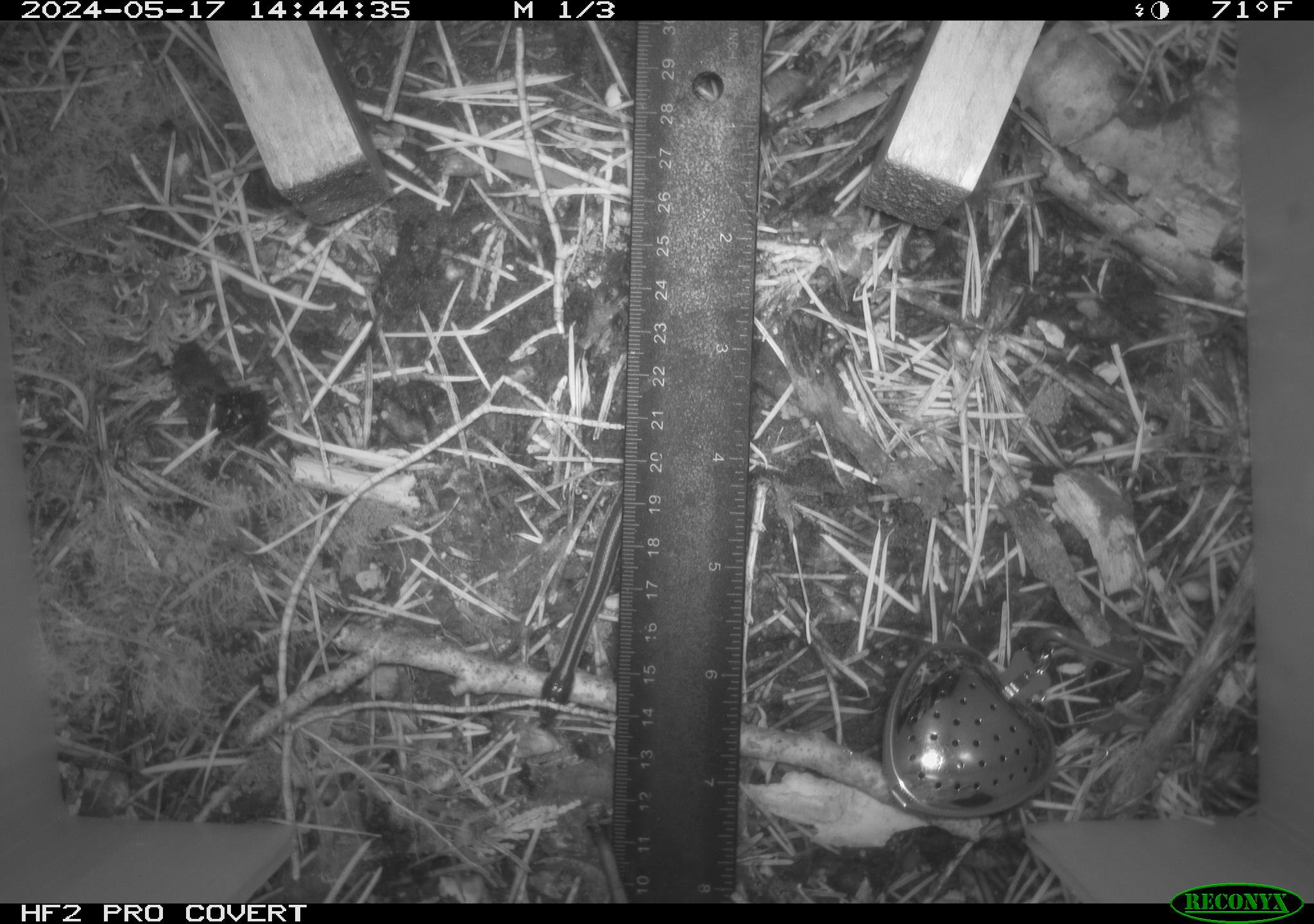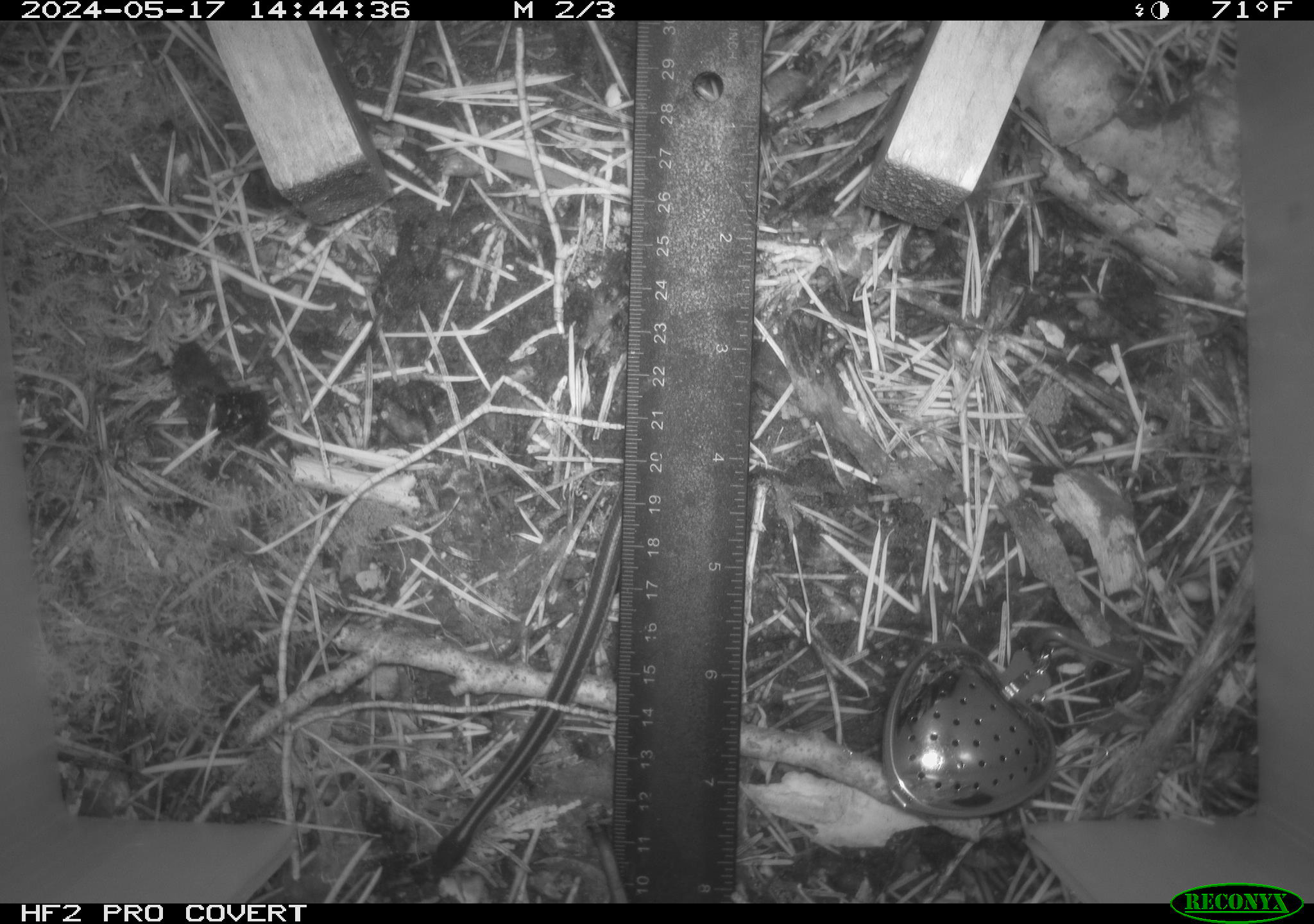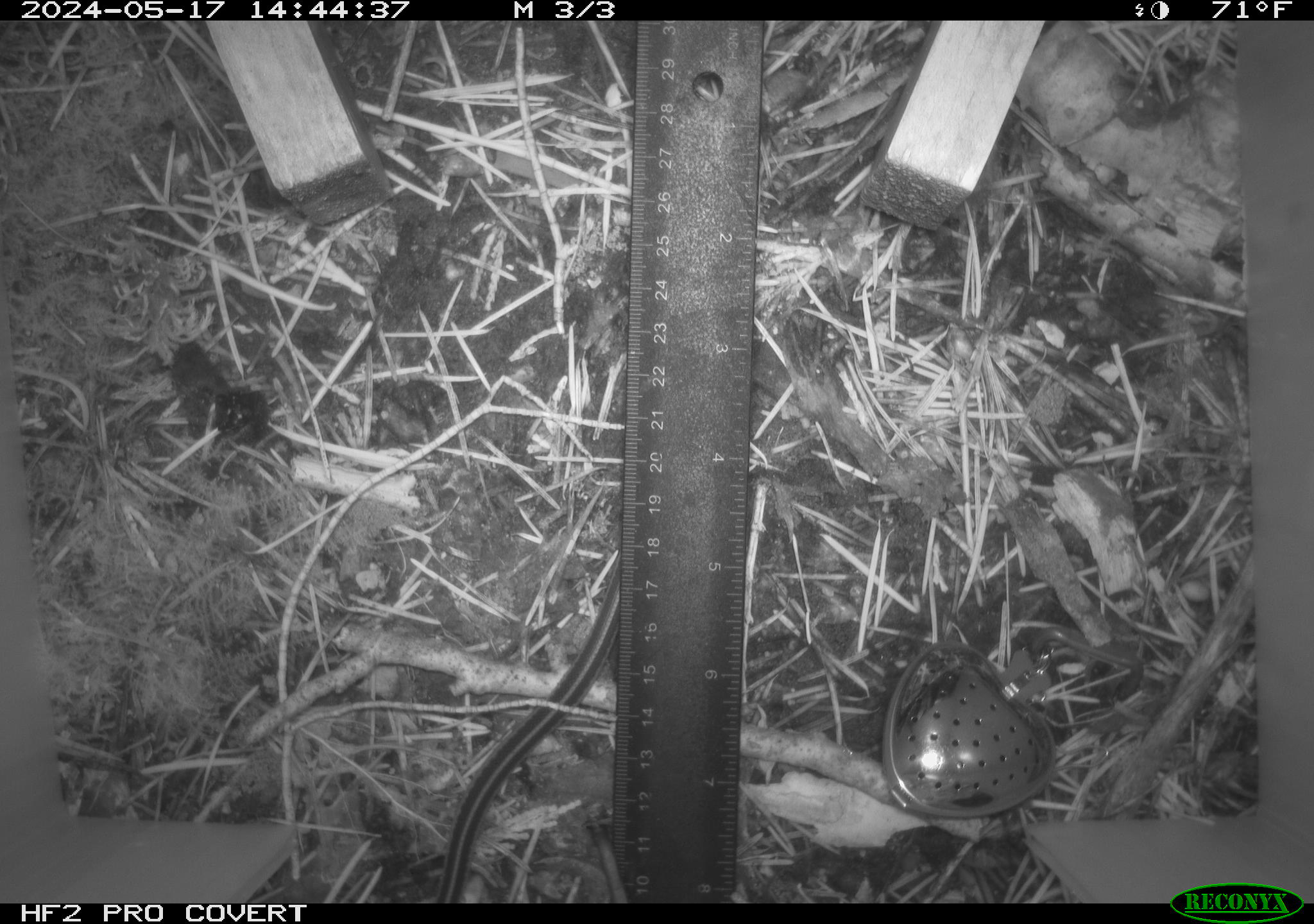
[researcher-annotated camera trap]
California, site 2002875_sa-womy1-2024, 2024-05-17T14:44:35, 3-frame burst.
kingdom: Animalia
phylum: Chordata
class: Reptilia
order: Squamata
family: Colubridae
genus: Thamnophis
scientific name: Thamnophis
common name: american gartersnakes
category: thamnophis species